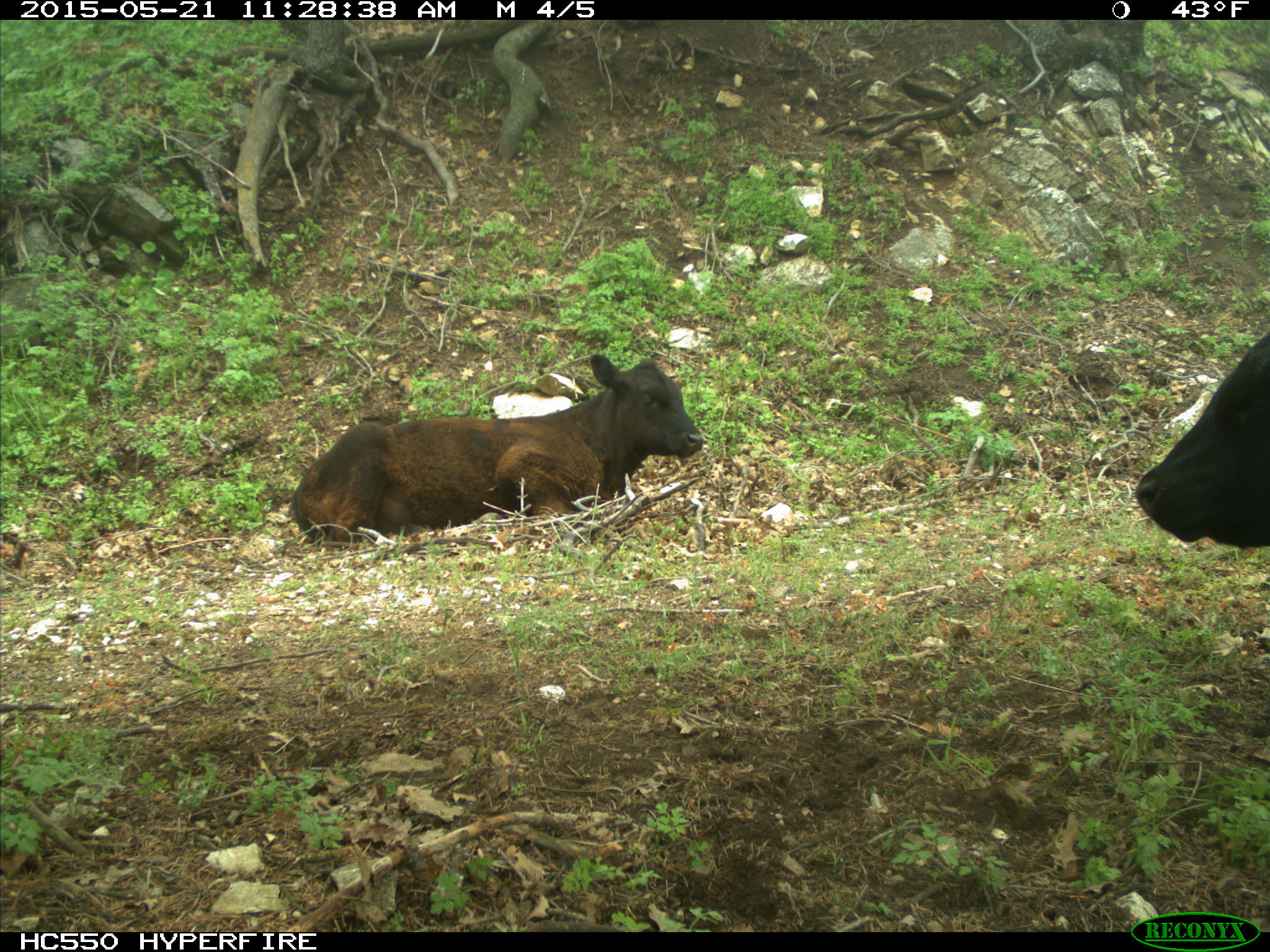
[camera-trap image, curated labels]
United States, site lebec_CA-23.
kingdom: Animalia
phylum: Chordata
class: Mammalia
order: Artiodactyla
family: Bovidae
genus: Bos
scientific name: Bos taurus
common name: domestic cow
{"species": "Bos taurus (domestic cow)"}